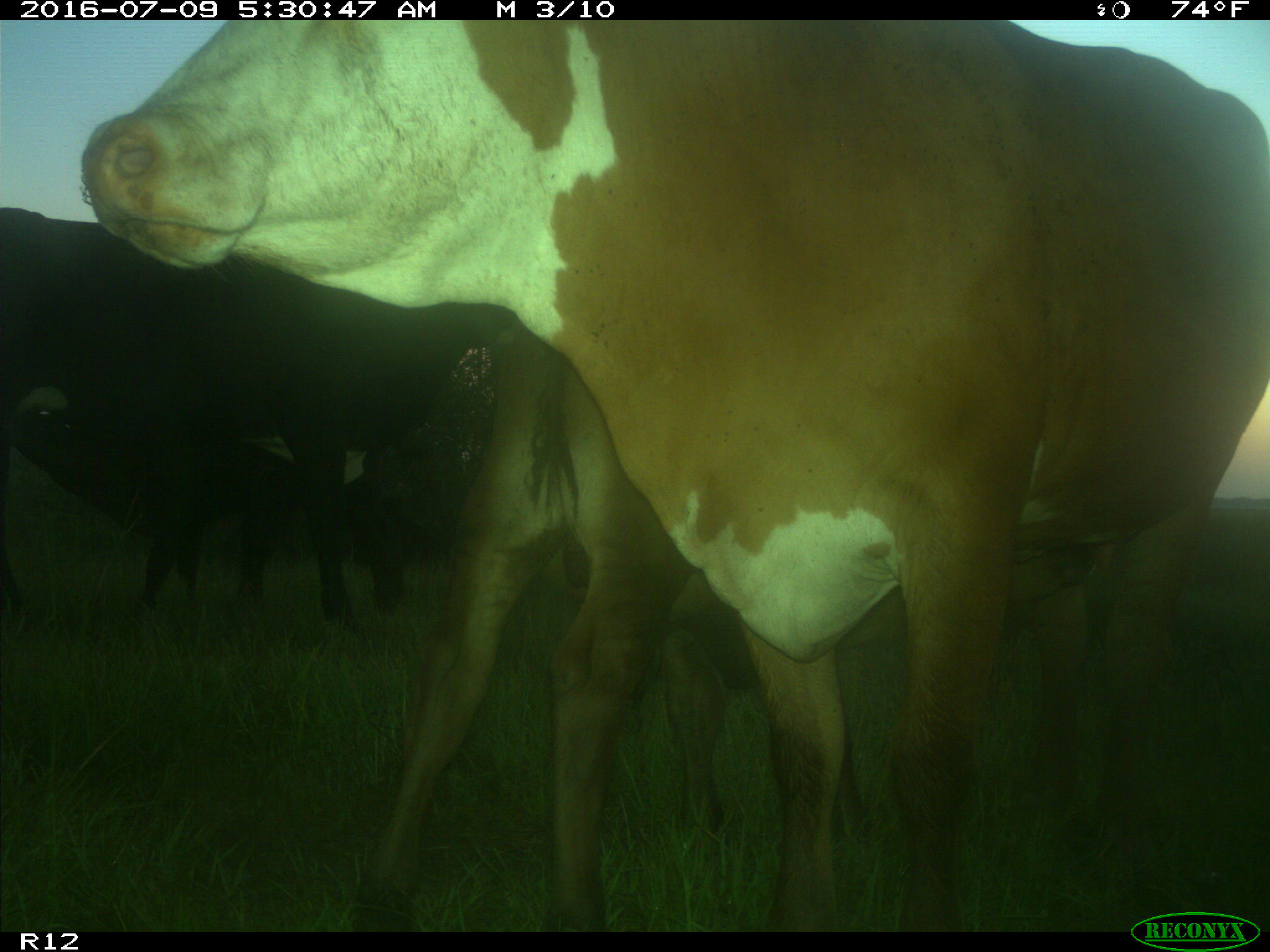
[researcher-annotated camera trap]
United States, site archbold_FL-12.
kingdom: Animalia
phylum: Chordata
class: Mammalia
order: Artiodactyla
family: Bovidae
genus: Bos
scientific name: Bos taurus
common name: domestic cow